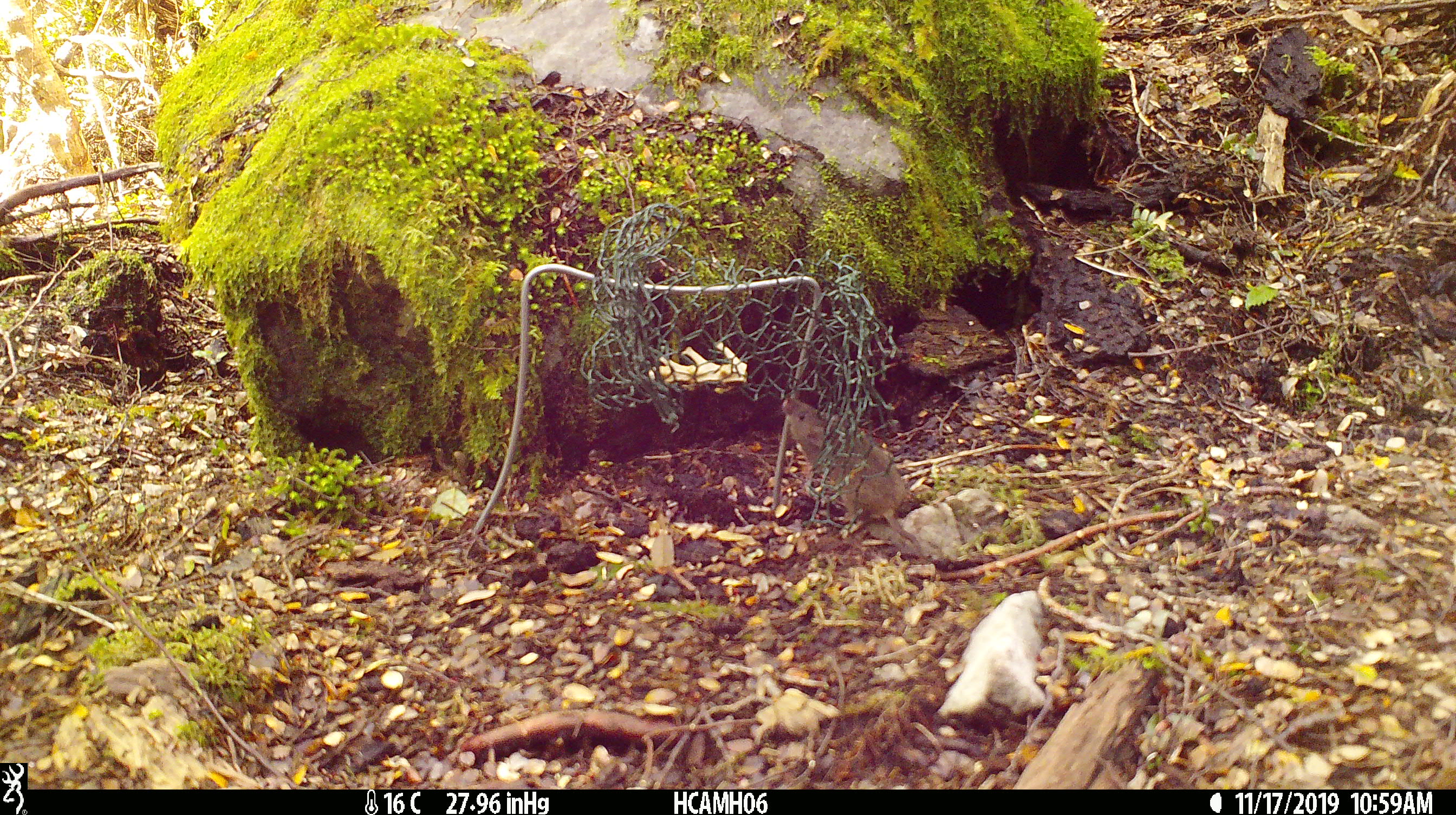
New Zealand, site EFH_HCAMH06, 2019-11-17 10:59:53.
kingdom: Animalia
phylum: Chordata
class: Mammalia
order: Rodentia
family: Muridae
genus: Mus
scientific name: Mus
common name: mouse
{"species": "mouse (Mus)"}